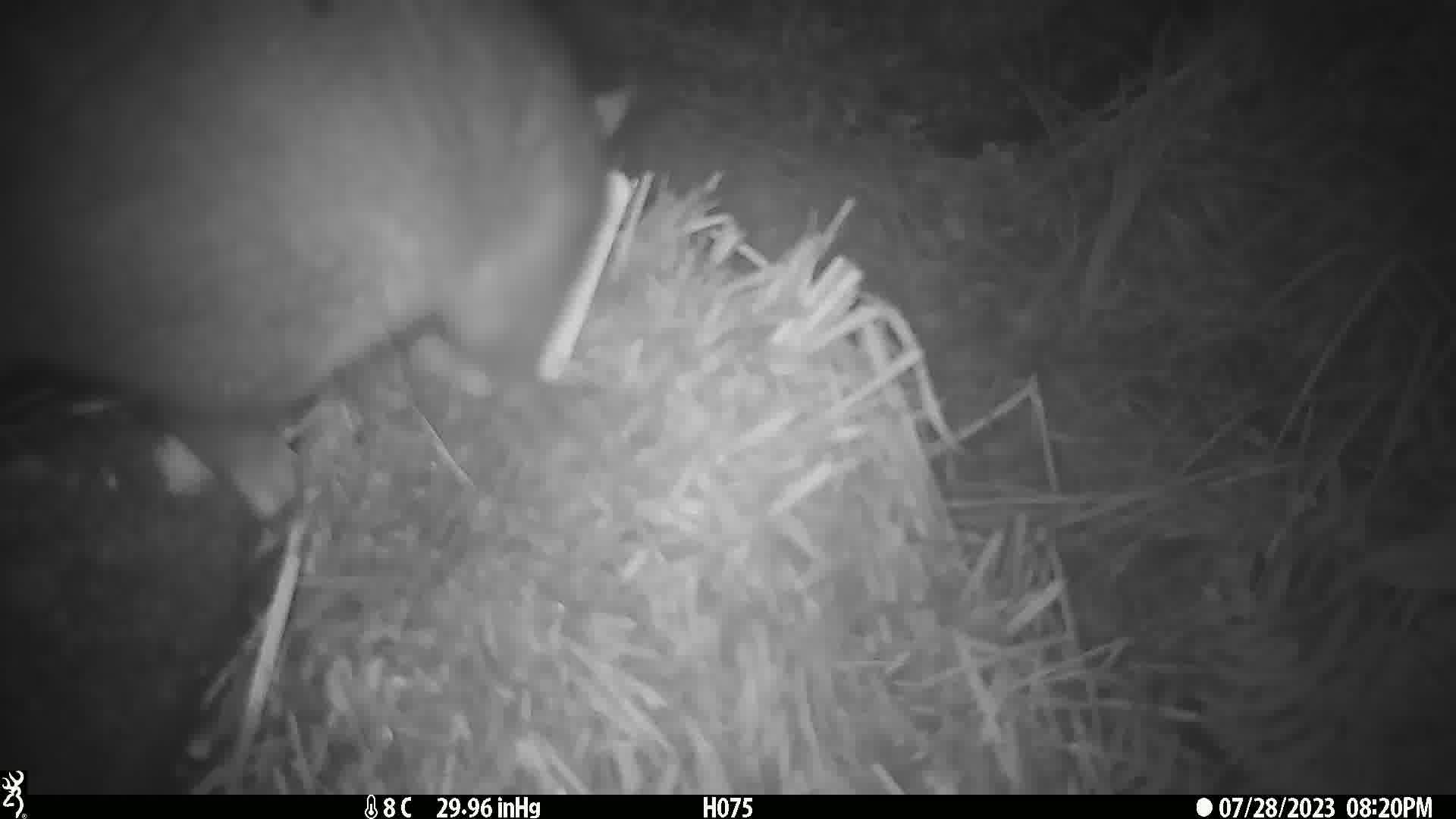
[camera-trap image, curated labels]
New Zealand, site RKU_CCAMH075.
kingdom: Animalia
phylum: Chordata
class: Mammalia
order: Diprotodontia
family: Phalangeridae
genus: Trichosurus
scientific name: Trichosurus vulpecula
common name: common brushtail possum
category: possum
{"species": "possum (common brushtail possum) (Trichosurus vulpecula)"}